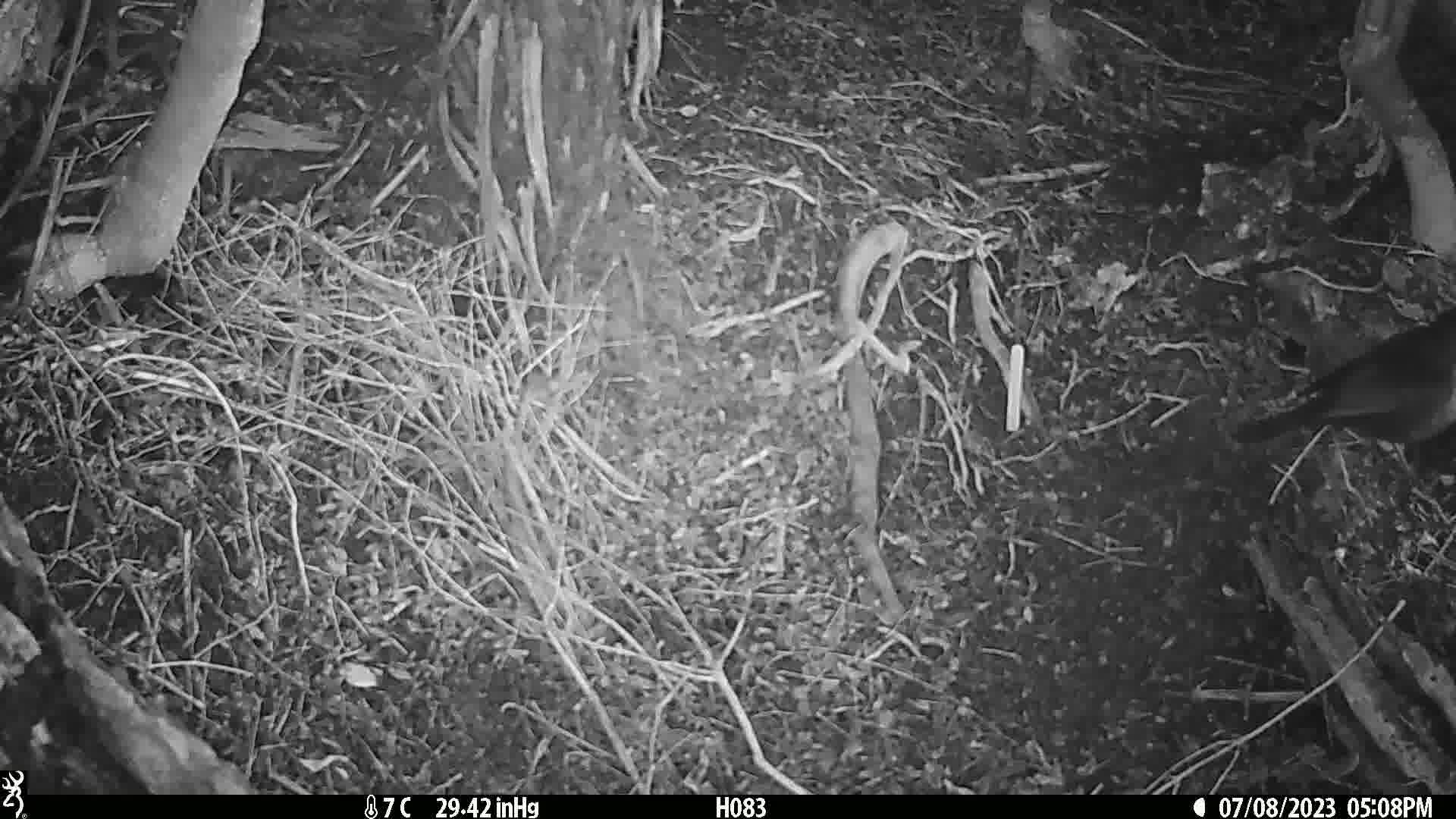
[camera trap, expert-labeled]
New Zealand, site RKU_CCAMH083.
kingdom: Animalia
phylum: Chordata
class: Aves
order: Passeriformes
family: Turdidae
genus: Turdus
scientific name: Turdus merula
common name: eurasian blackbird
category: blackbird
Blackbird (eurasian blackbird) (Turdus merula).